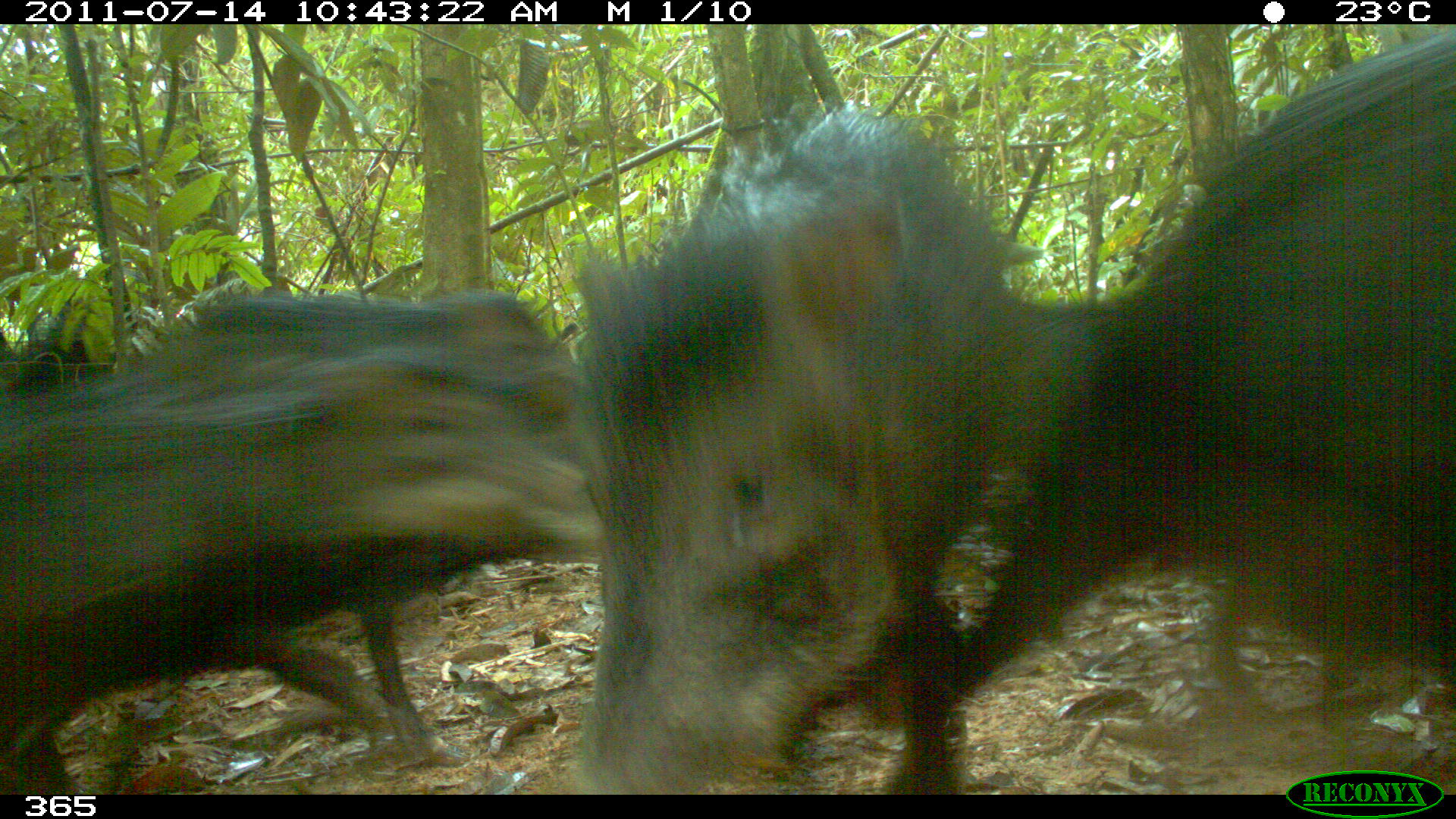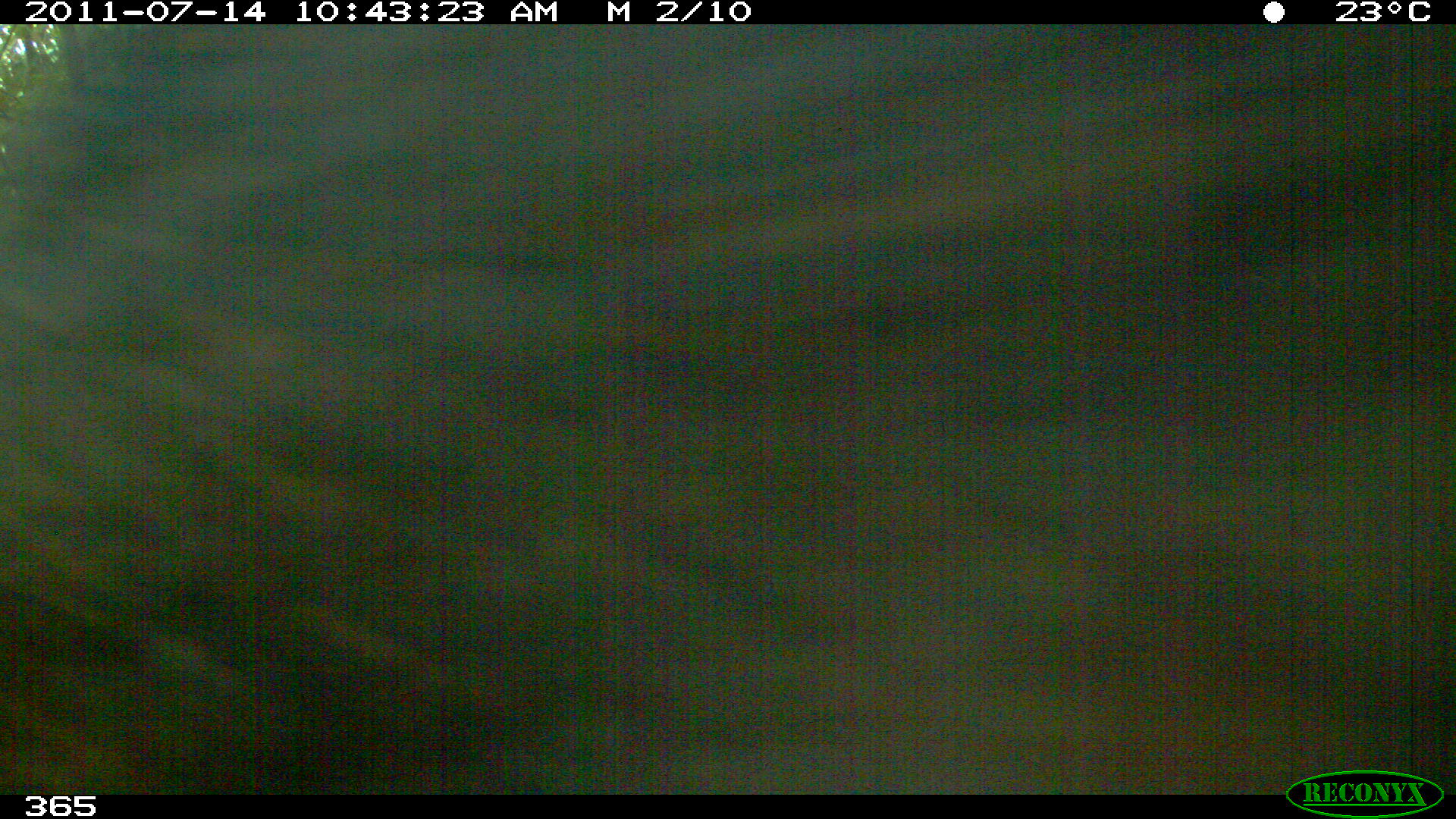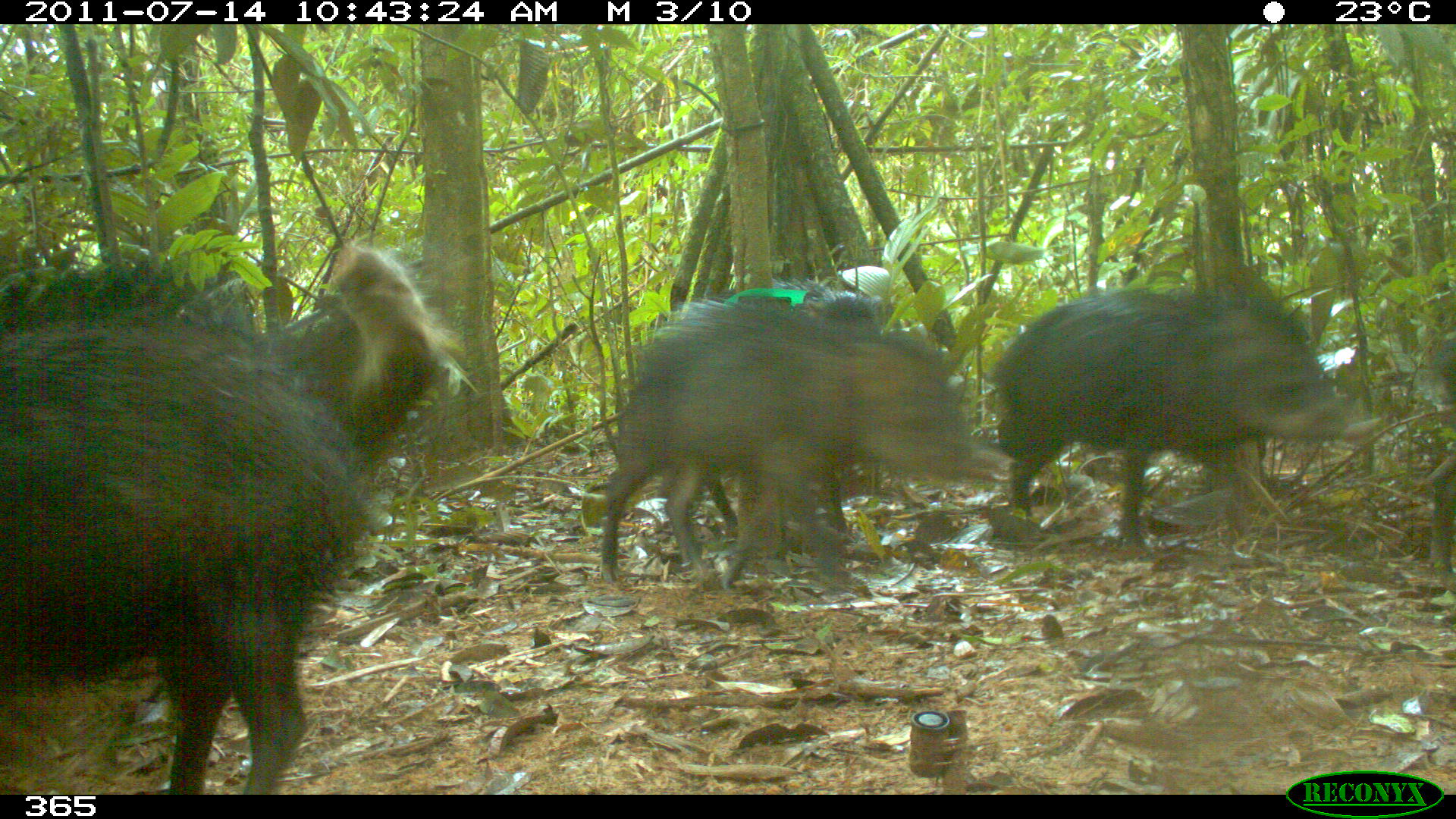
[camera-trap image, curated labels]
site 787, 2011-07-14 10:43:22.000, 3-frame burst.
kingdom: Animalia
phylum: Chordata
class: Mammalia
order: Artiodactyla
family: Tayassuidae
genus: Tayassu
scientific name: Tayassu pecari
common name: white-lipped peccary